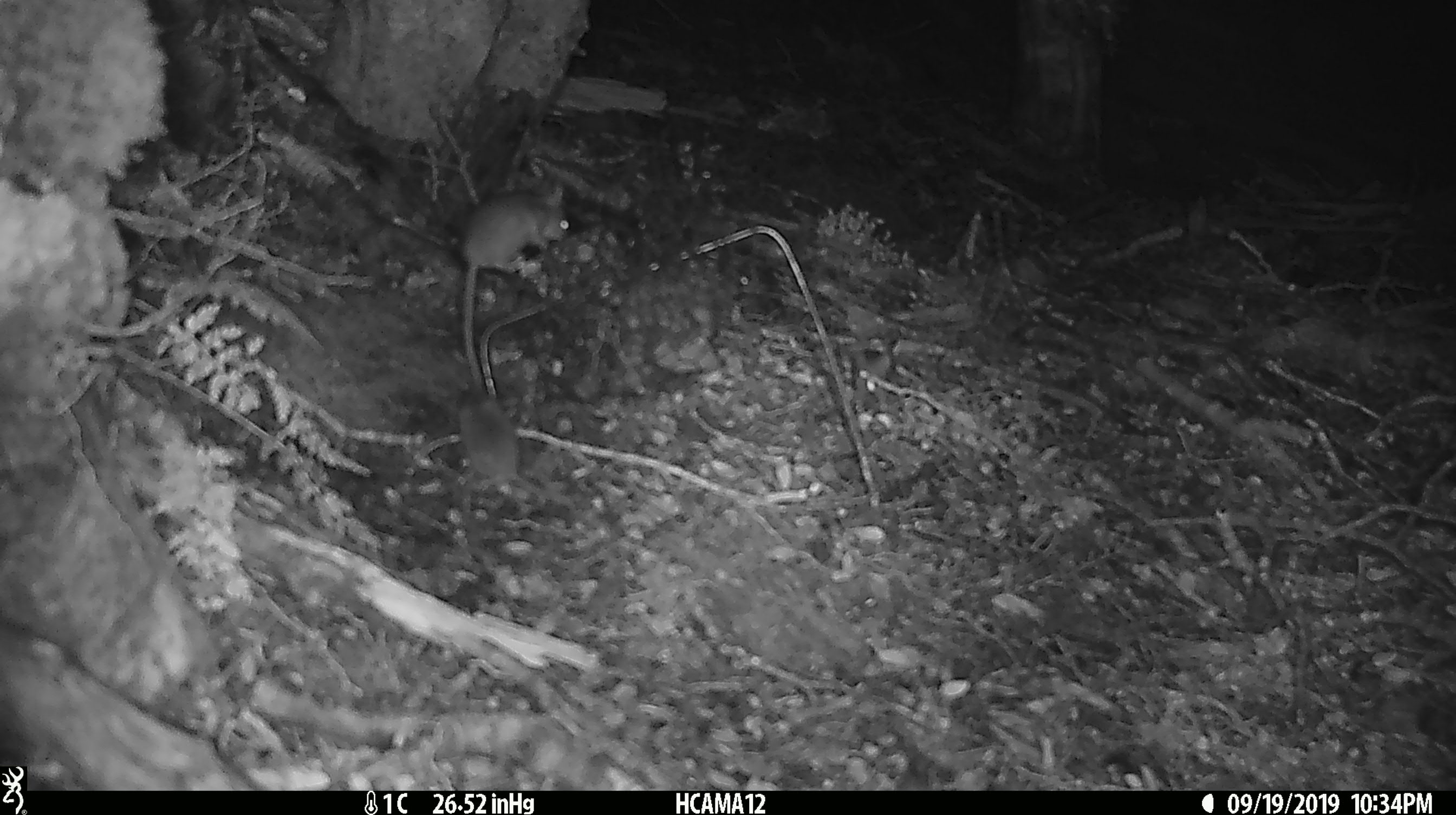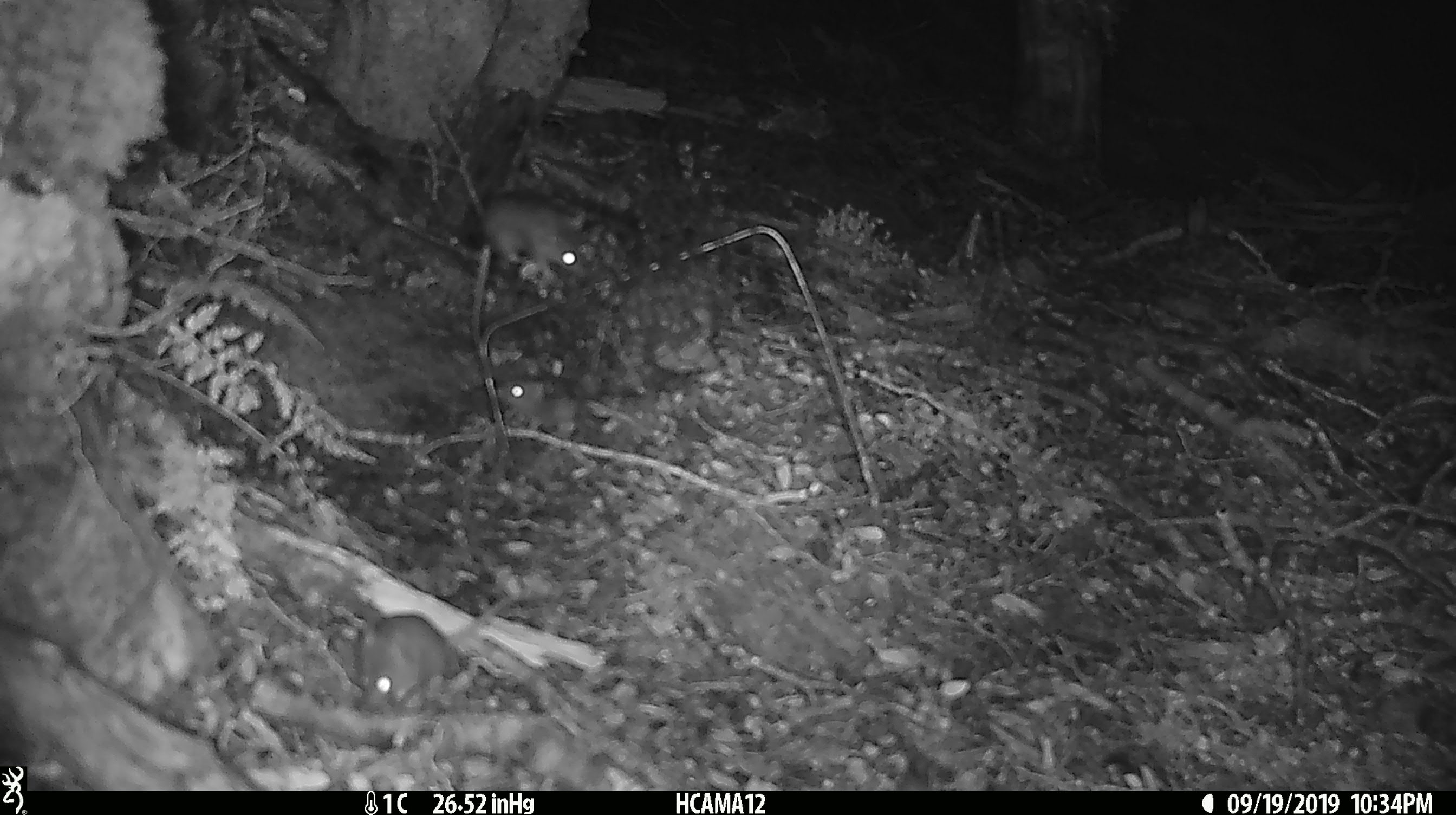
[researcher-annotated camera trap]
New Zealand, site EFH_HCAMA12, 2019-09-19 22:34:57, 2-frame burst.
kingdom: Animalia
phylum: Chordata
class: Mammalia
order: Rodentia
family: Muridae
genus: Mus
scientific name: Mus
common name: mouse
Mouse (Mus).